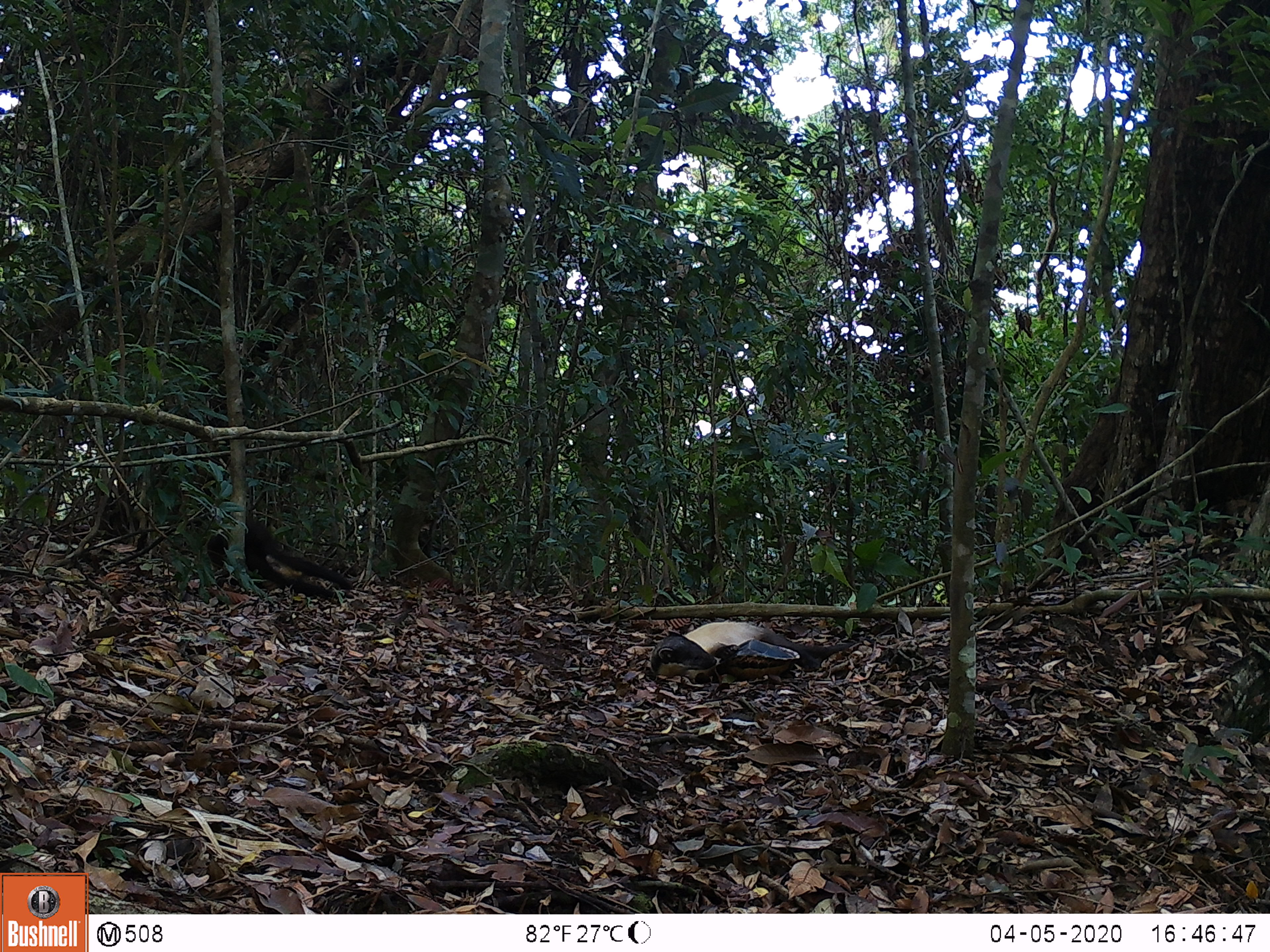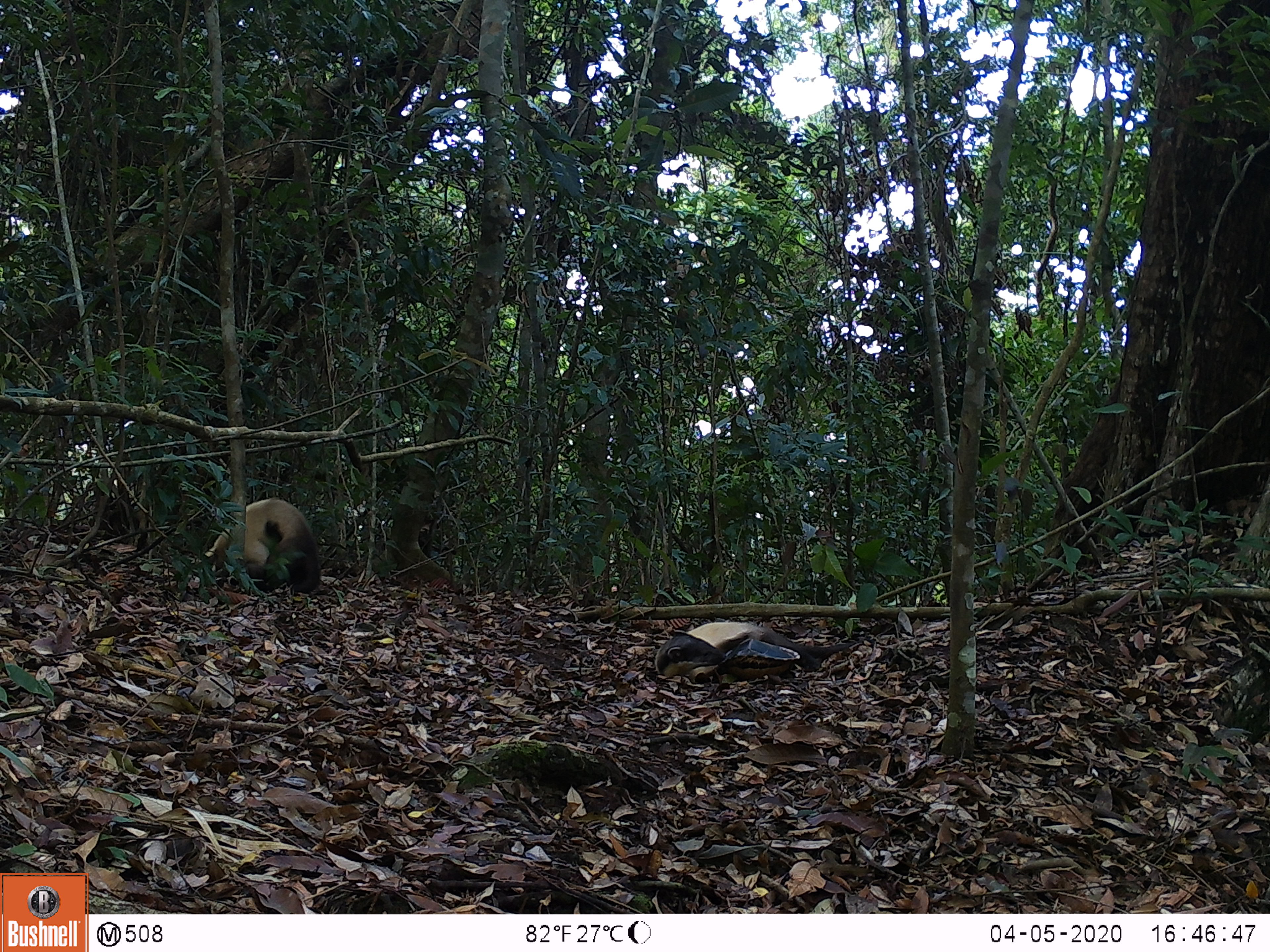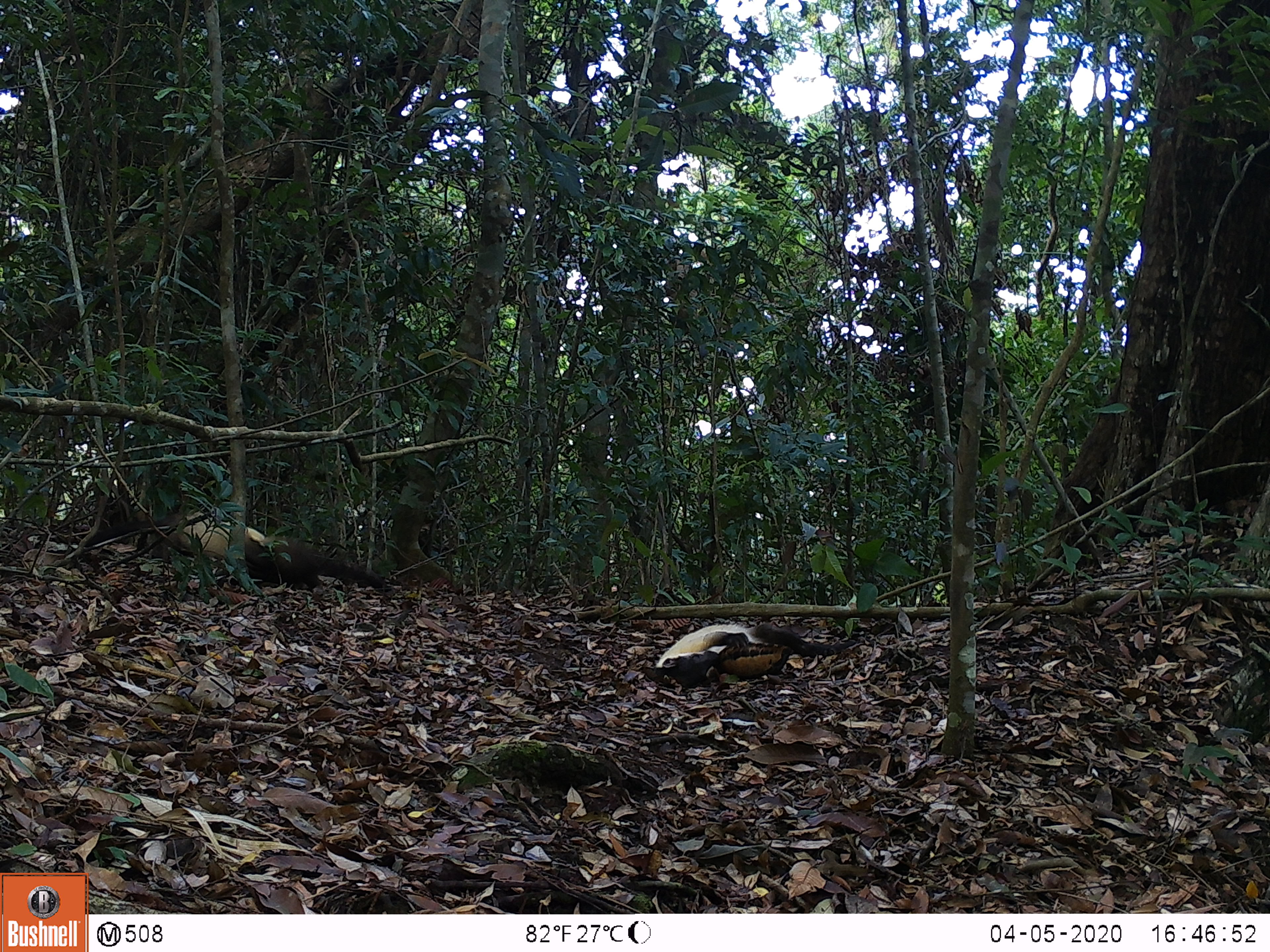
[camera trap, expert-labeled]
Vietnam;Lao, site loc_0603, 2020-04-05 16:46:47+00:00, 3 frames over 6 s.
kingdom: Animalia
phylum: Chordata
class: Mammalia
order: Carnivora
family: Mustelidae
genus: Martes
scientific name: Martes flavigula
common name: yellow-throated marten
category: yellow throated marten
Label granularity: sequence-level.